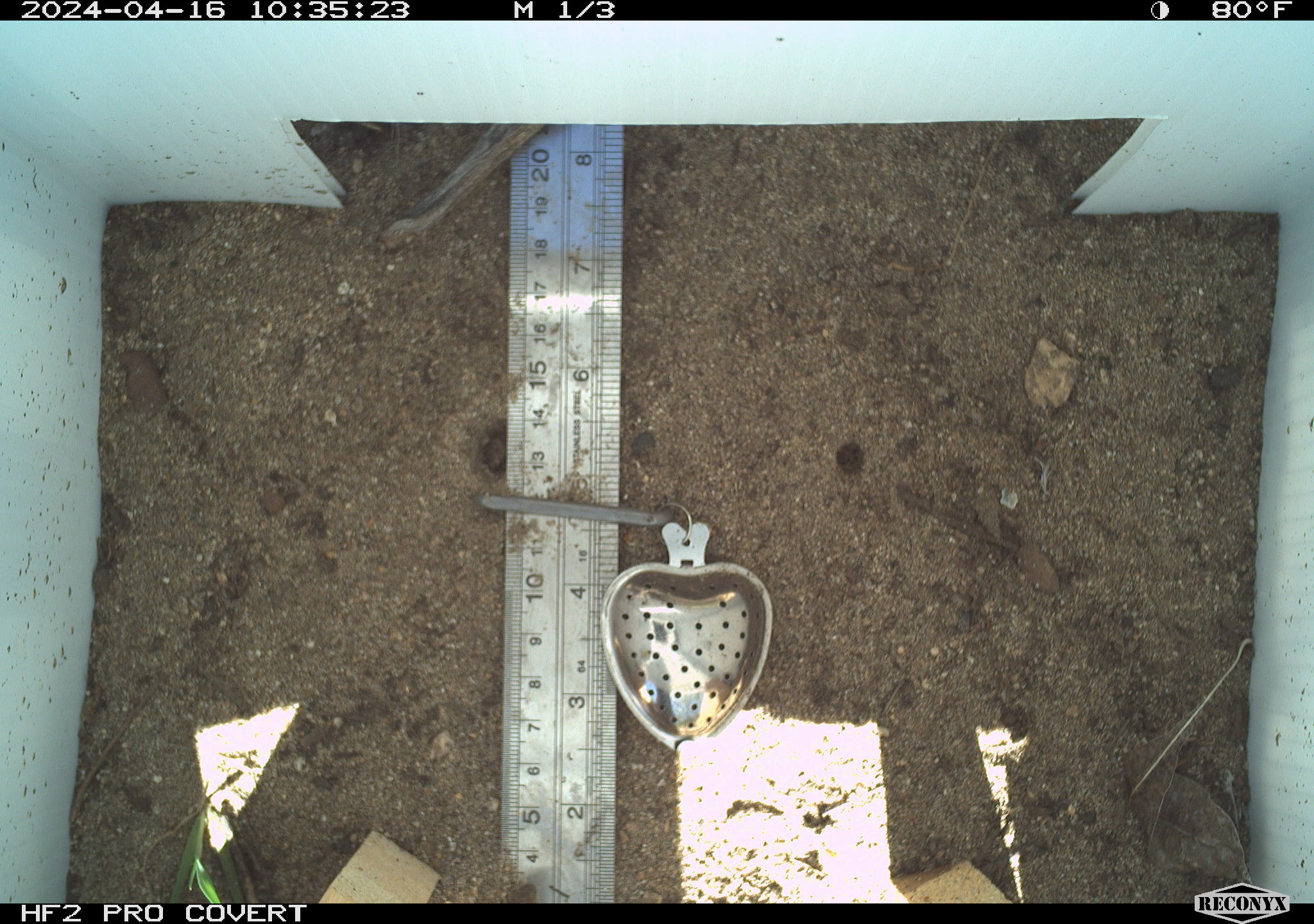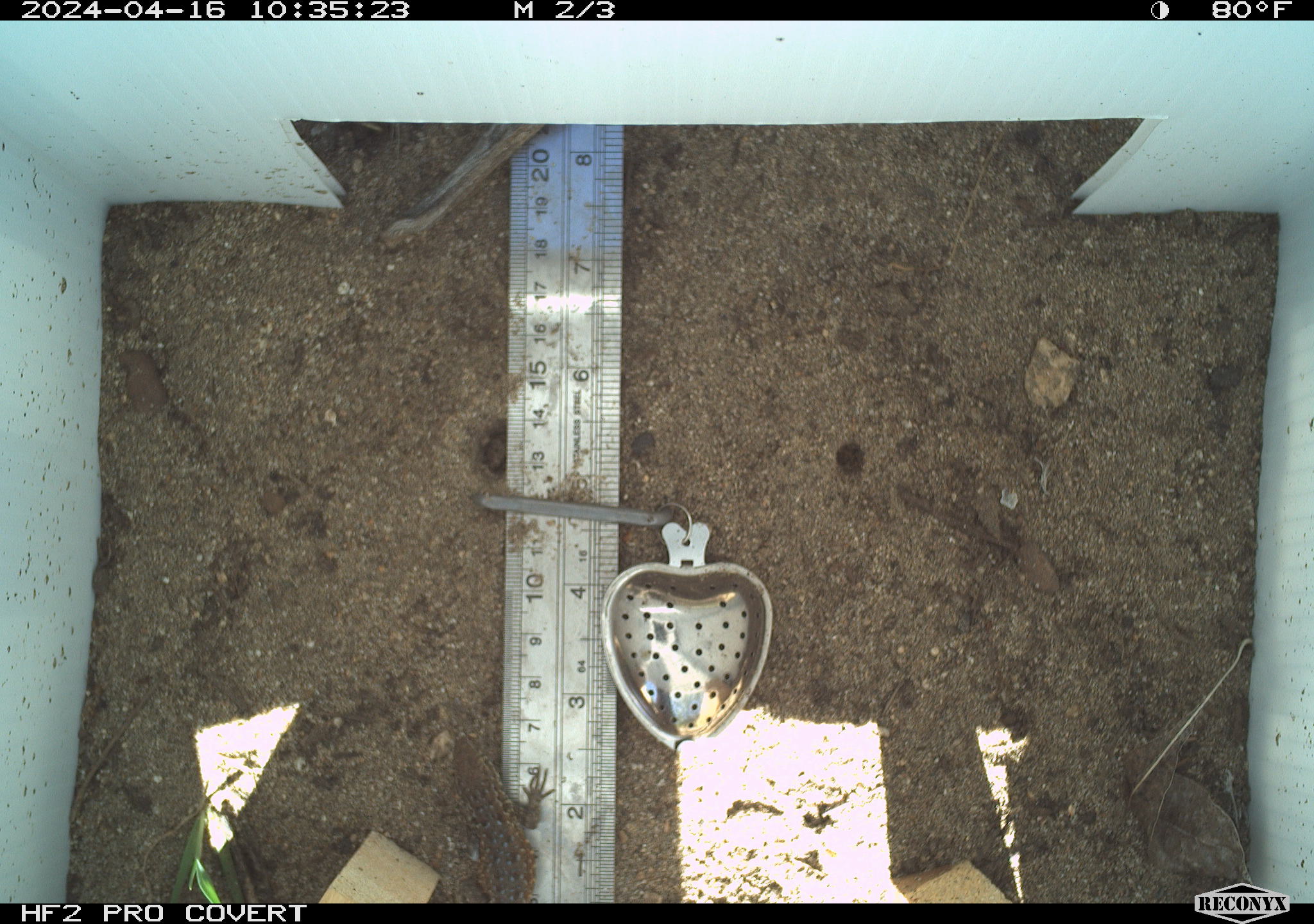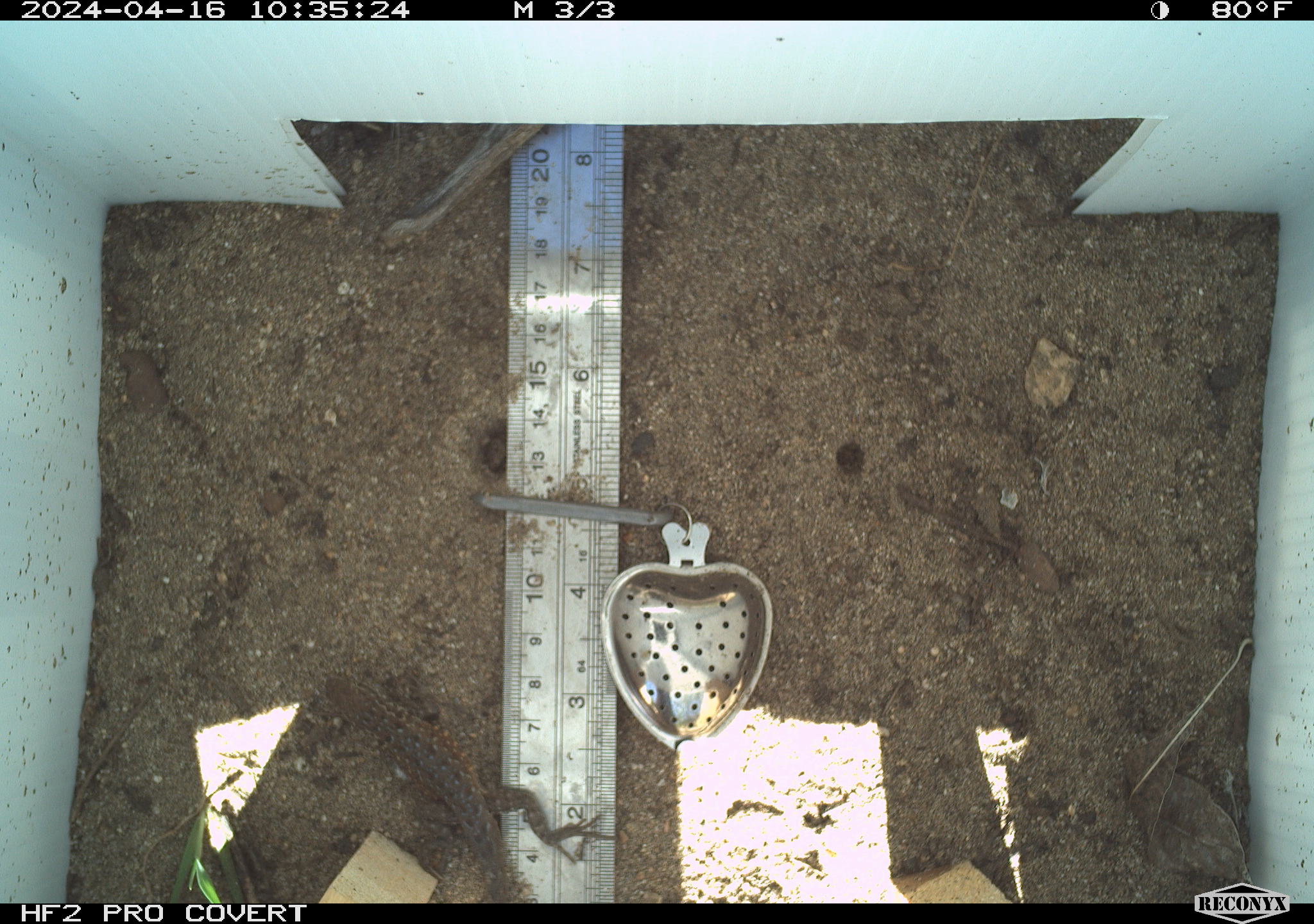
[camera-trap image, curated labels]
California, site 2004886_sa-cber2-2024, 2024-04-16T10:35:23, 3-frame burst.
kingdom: Animalia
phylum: Chordata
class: Reptilia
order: Squamata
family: Phrynosomatidae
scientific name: Phrynosomatidae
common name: phrynosomatid lizards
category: phrynosomatidae family